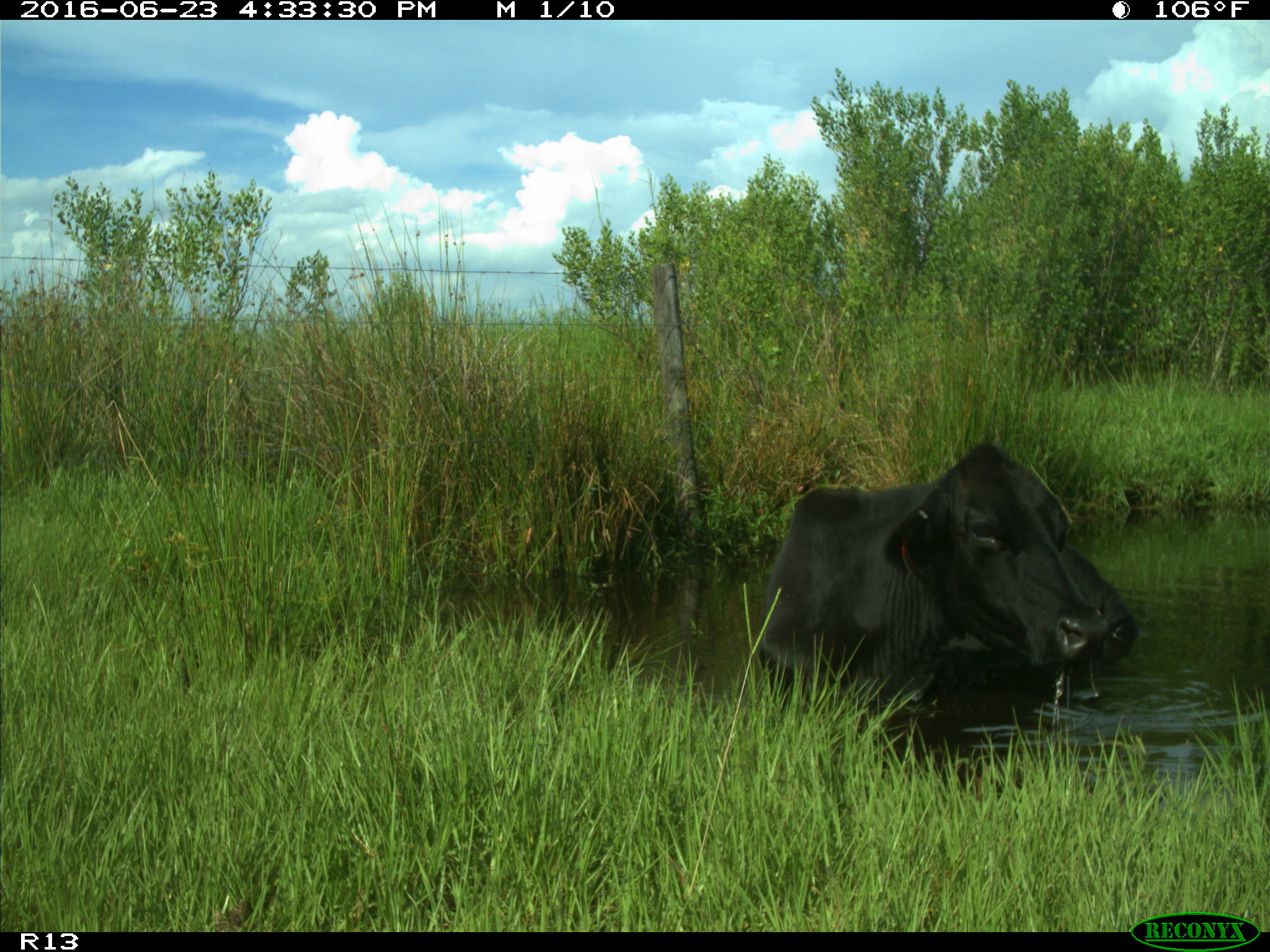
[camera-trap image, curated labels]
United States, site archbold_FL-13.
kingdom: Animalia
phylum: Chordata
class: Mammalia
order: Artiodactyla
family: Bovidae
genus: Bos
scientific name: Bos taurus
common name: domestic cow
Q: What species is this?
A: Bos taurus (domestic cow).